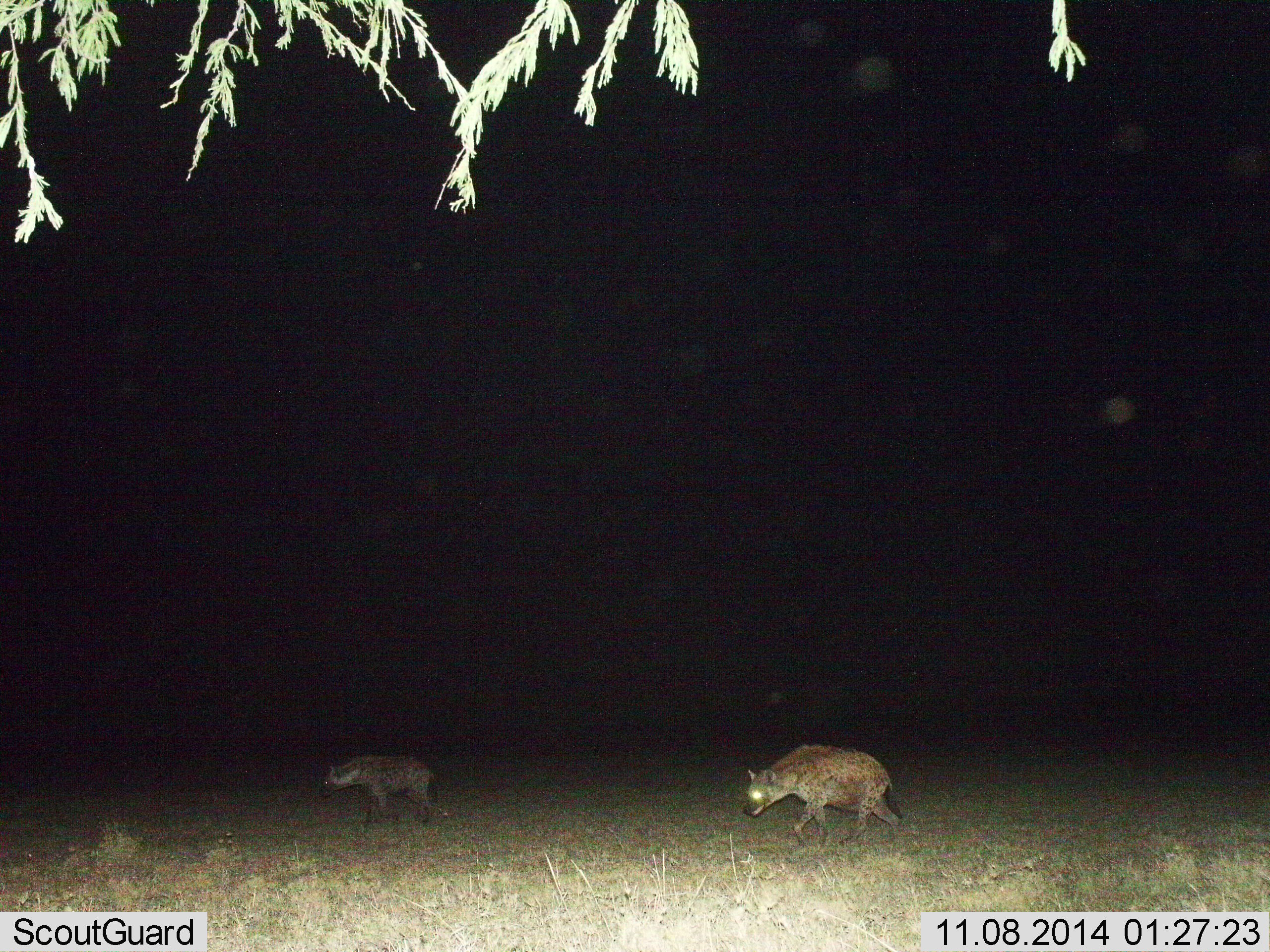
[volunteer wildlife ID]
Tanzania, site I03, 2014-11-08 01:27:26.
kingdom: Animalia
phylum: Chordata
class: Mammalia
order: Carnivora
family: Hyaenidae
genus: Crocuta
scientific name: Crocuta crocuta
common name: spotted hyena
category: hyenaspotted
Hyenaspotted (spotted hyena) (Crocuta crocuta), count 2. Behavior (volunteer vote fractions): standing 10%, resting 0%, moving 80%, interacting 0%. Young present (vote fraction): 0%. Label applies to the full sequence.